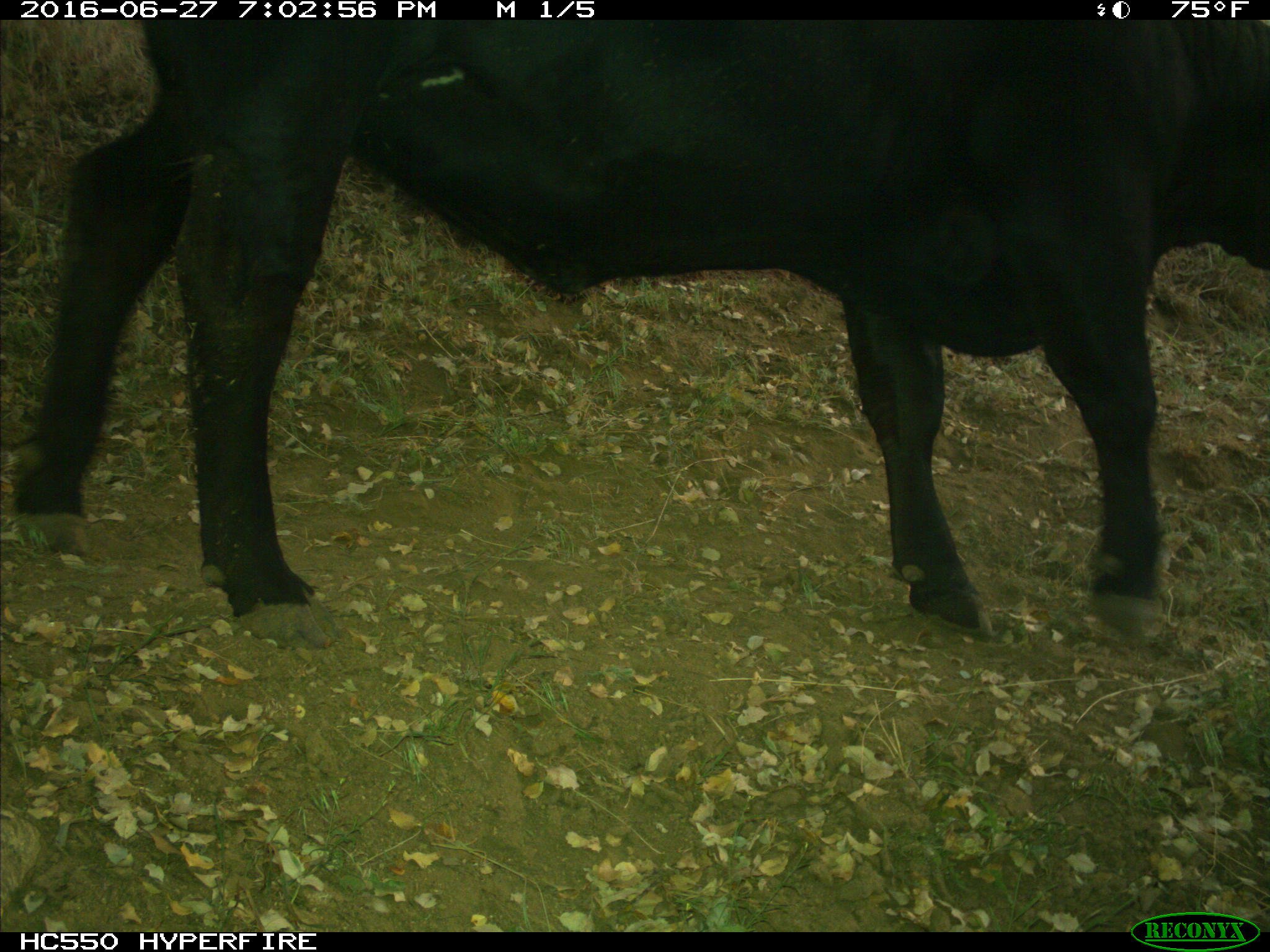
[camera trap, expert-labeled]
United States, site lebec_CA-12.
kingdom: Animalia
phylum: Chordata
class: Mammalia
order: Artiodactyla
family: Bovidae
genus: Bos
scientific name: Bos taurus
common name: domestic cow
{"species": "Bos taurus (domestic cow)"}